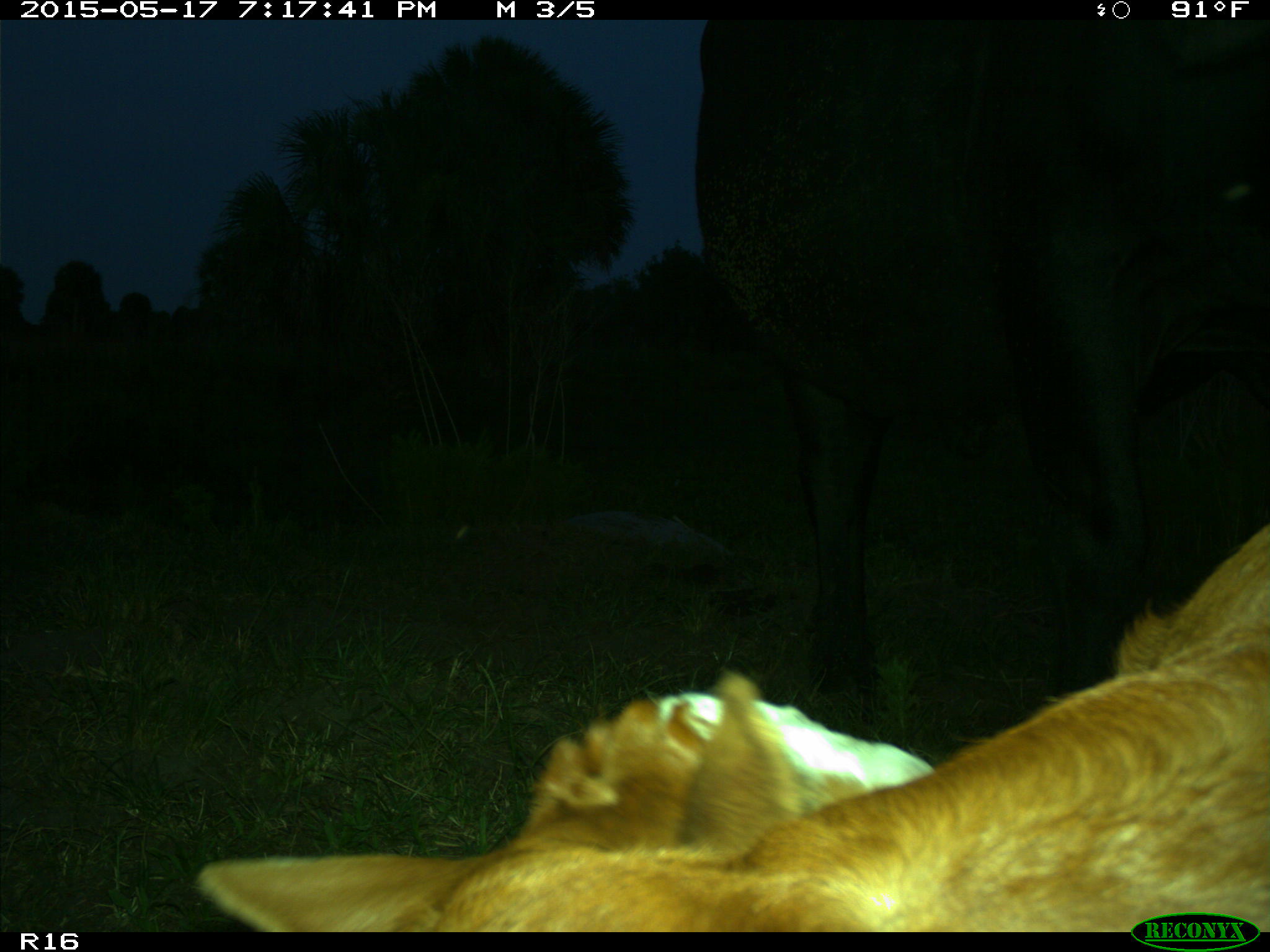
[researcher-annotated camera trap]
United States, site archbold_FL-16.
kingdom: Animalia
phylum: Chordata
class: Mammalia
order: Artiodactyla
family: Bovidae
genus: Bos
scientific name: Bos taurus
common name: domestic cow